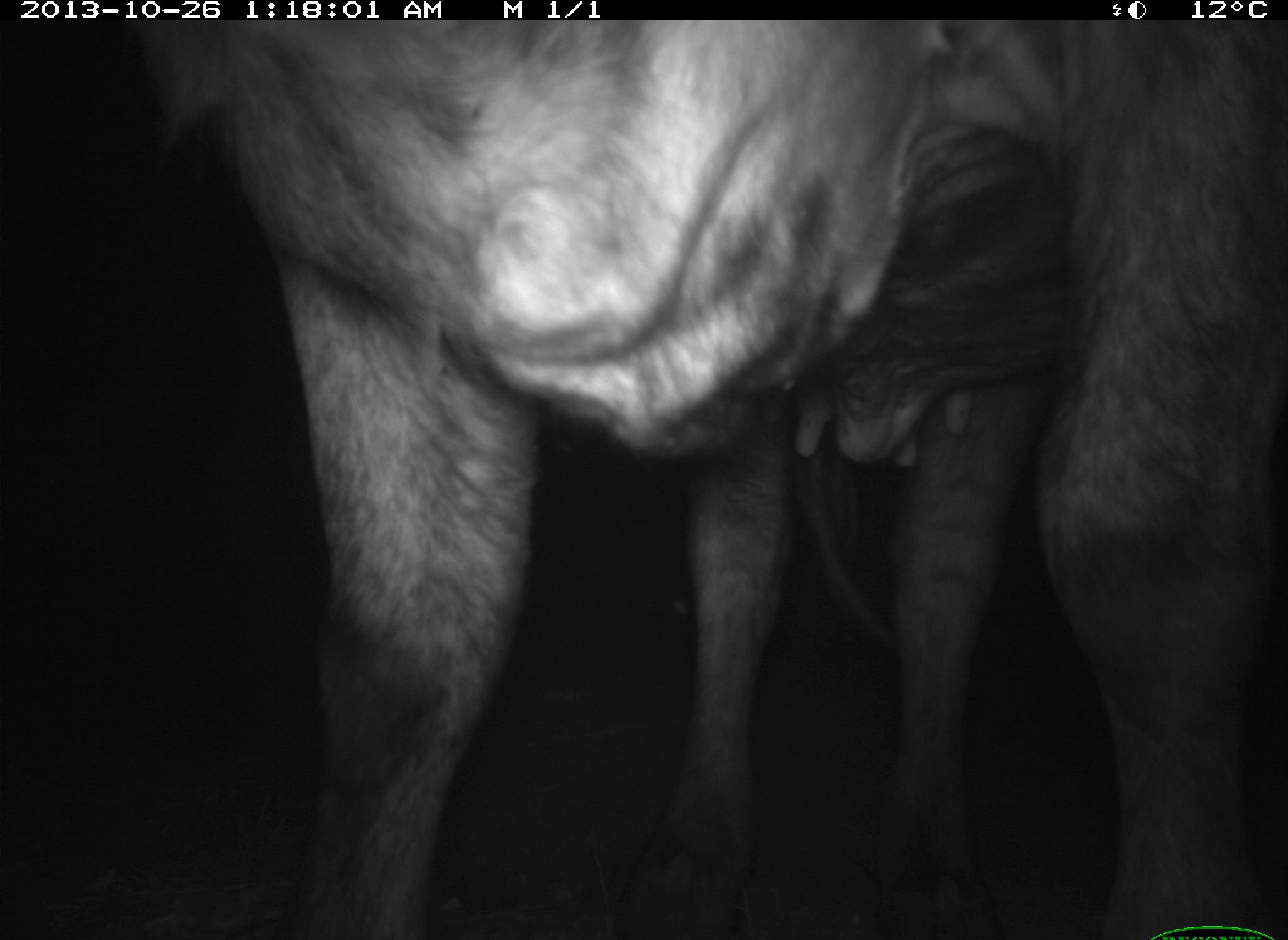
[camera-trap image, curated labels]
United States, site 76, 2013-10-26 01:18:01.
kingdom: Animalia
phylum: Chordata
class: Mammalia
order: Artiodactyla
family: Bovidae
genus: Bos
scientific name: Bos taurus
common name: cow